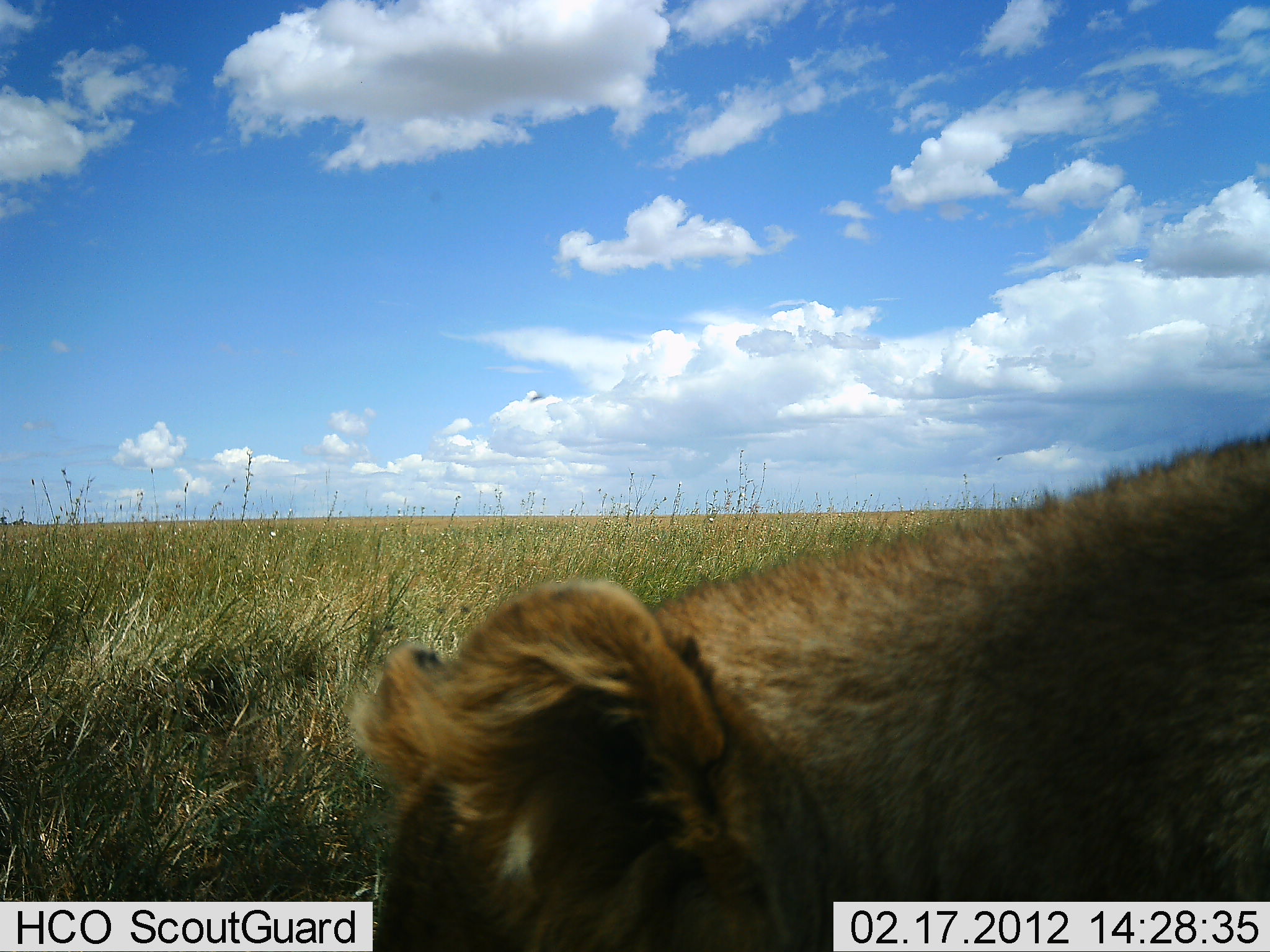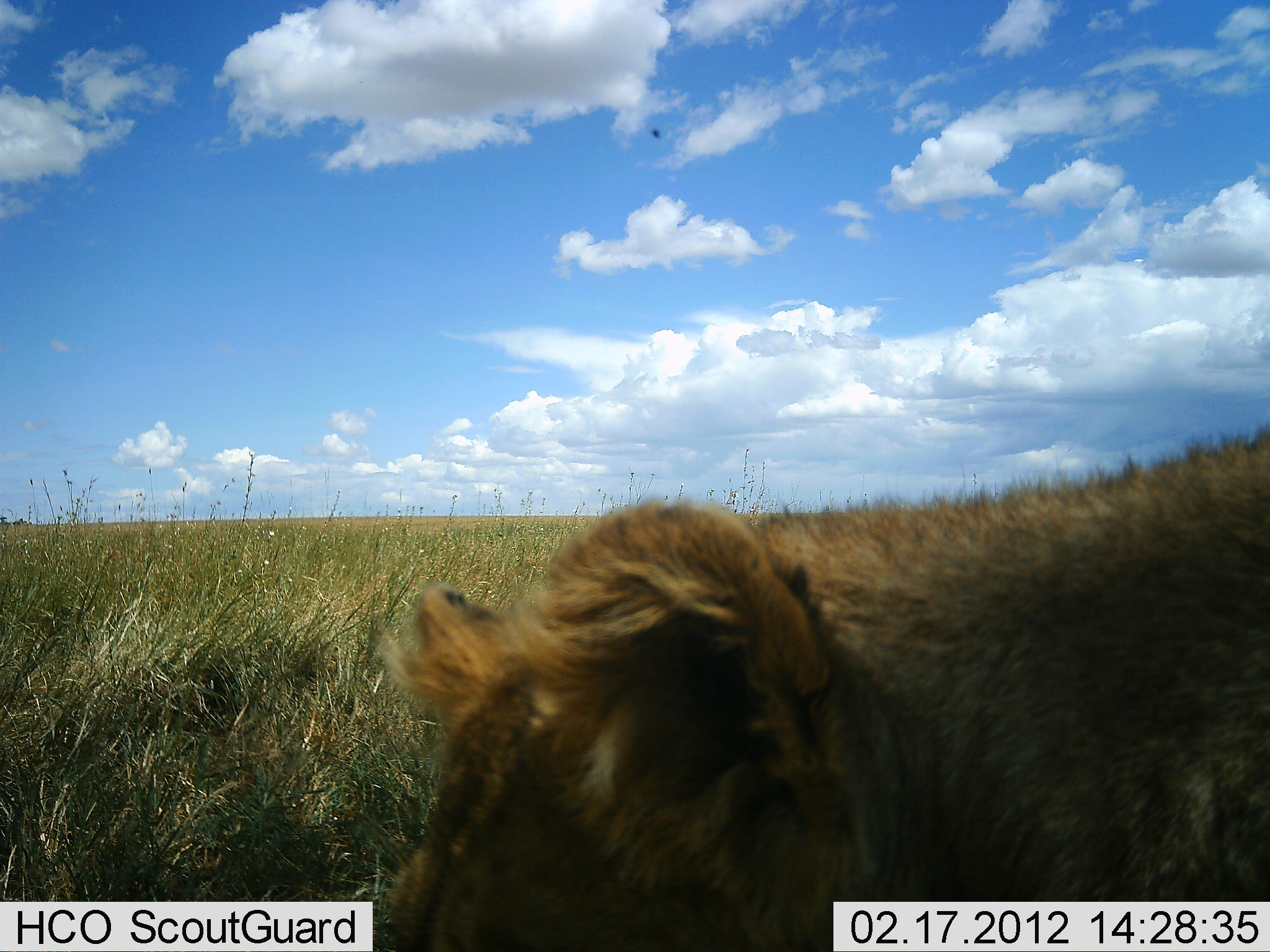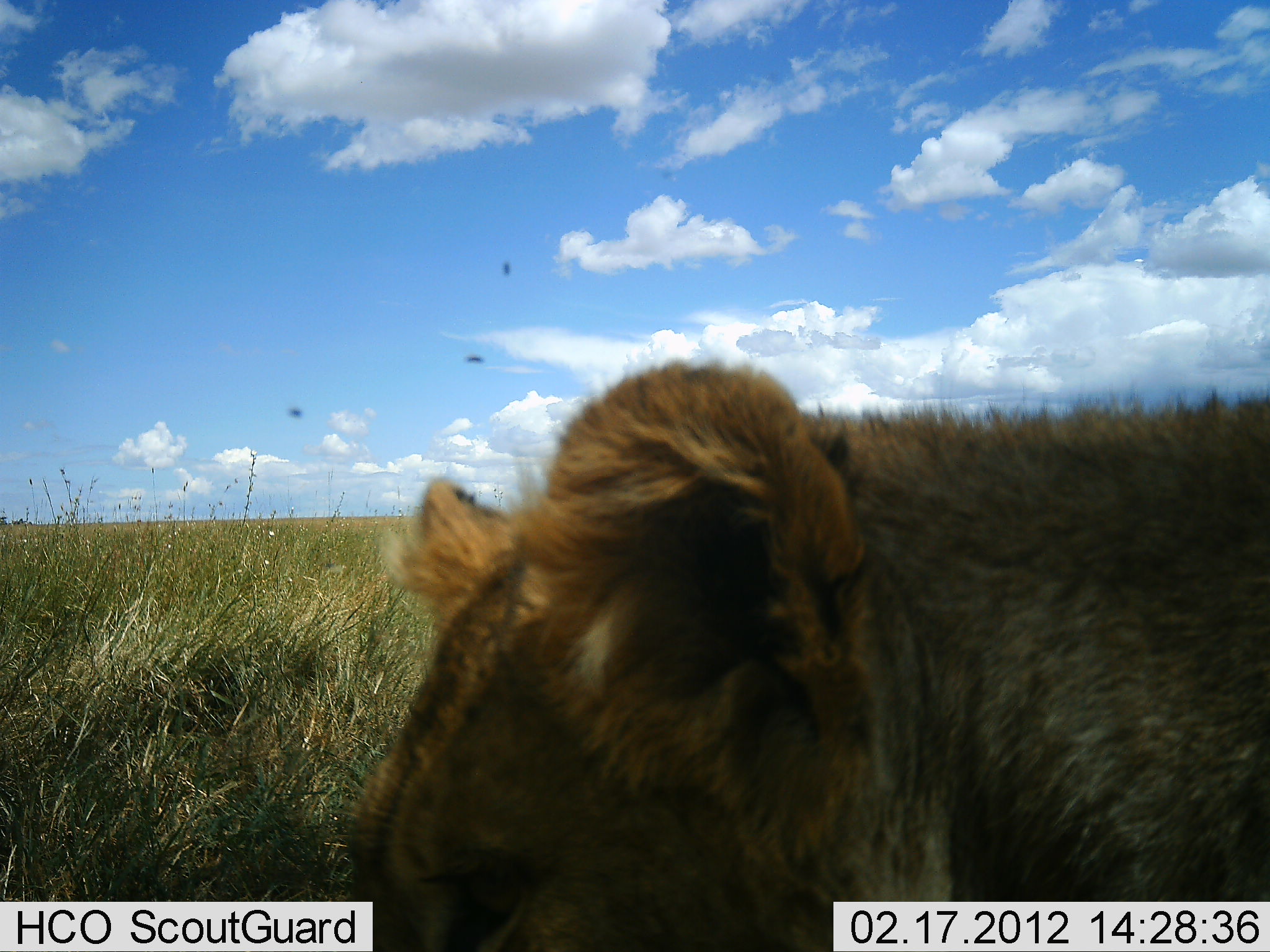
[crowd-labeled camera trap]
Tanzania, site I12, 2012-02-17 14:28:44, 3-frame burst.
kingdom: Animalia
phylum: Chordata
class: Mammalia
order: Carnivora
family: Felidae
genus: Panthera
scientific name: Panthera leo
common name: lion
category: lionfemale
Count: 1.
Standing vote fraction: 46%.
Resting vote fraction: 23%.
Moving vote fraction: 31%.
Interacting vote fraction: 0%.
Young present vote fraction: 8%.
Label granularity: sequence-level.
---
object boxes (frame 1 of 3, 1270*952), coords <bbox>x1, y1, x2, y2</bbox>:
animal: <bbox>344, 430, 1269, 952</bbox>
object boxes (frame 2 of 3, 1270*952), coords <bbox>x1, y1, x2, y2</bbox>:
animal: <bbox>383, 425, 1269, 952</bbox>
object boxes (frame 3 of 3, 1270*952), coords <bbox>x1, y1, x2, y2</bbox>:
animal: <bbox>350, 358, 1270, 951</bbox>